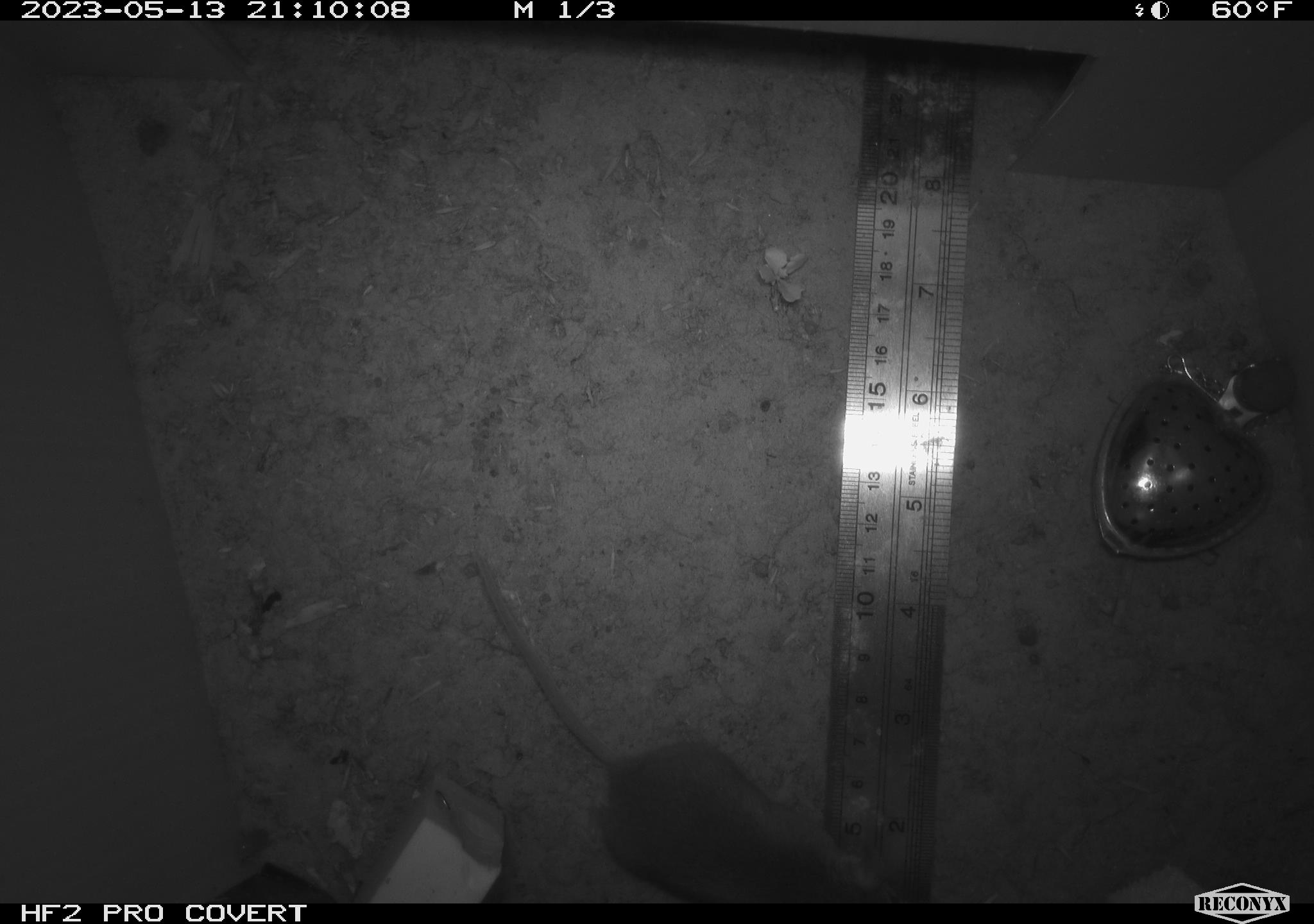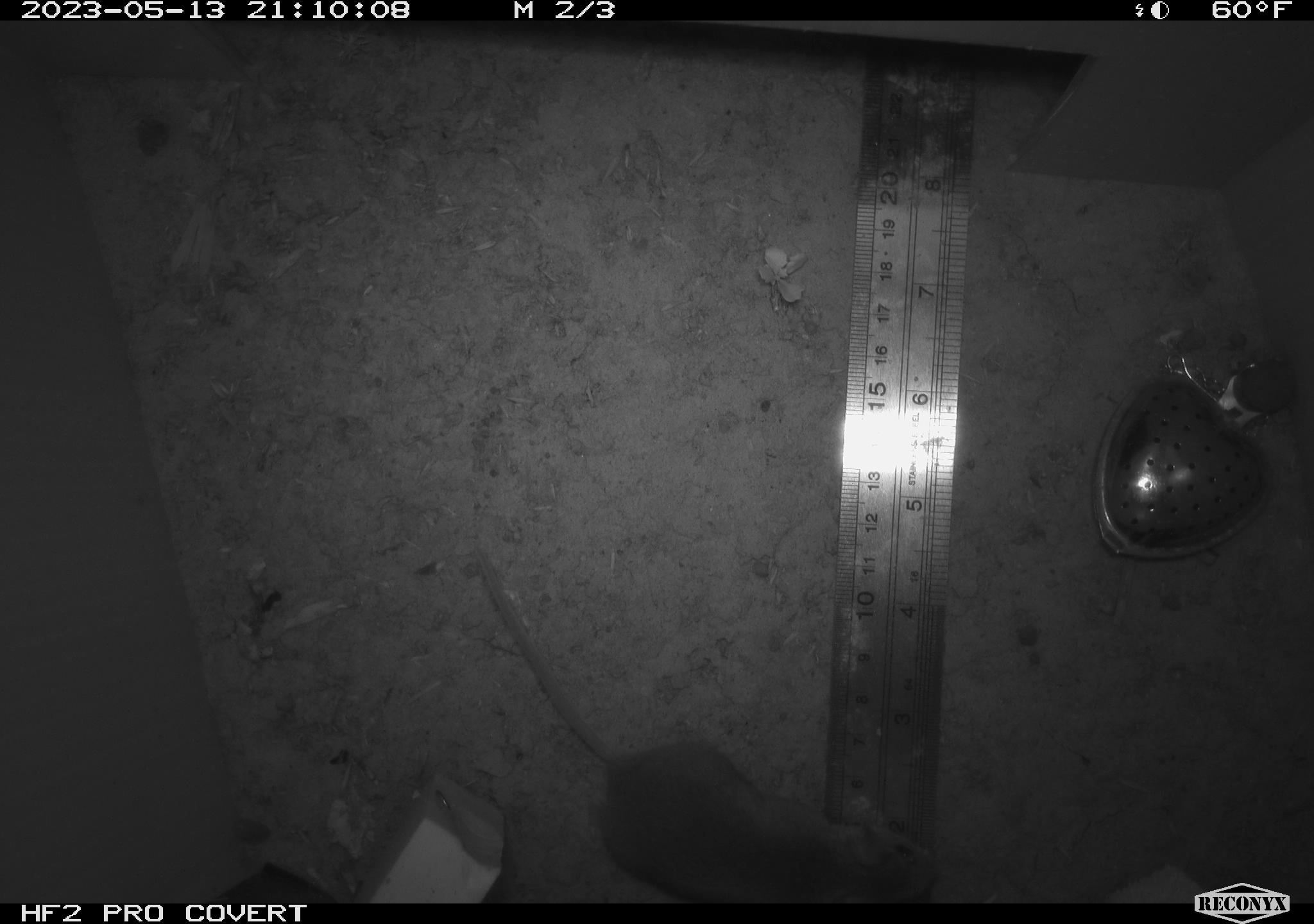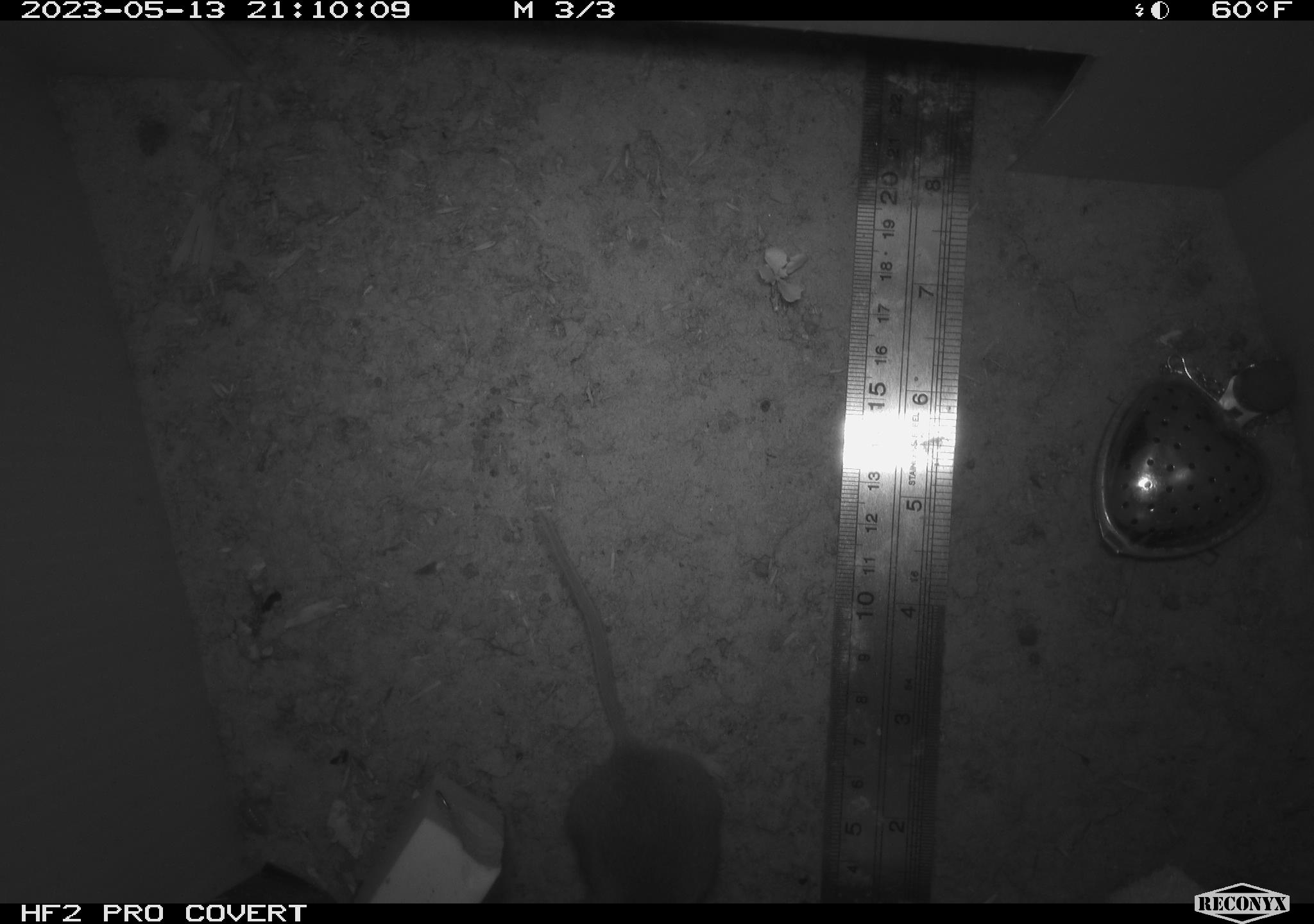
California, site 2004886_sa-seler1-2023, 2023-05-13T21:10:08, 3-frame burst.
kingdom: Animalia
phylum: Chordata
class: Mammalia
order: Rodentia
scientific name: Rodentia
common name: mouse species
Mouse species (Rodentia).